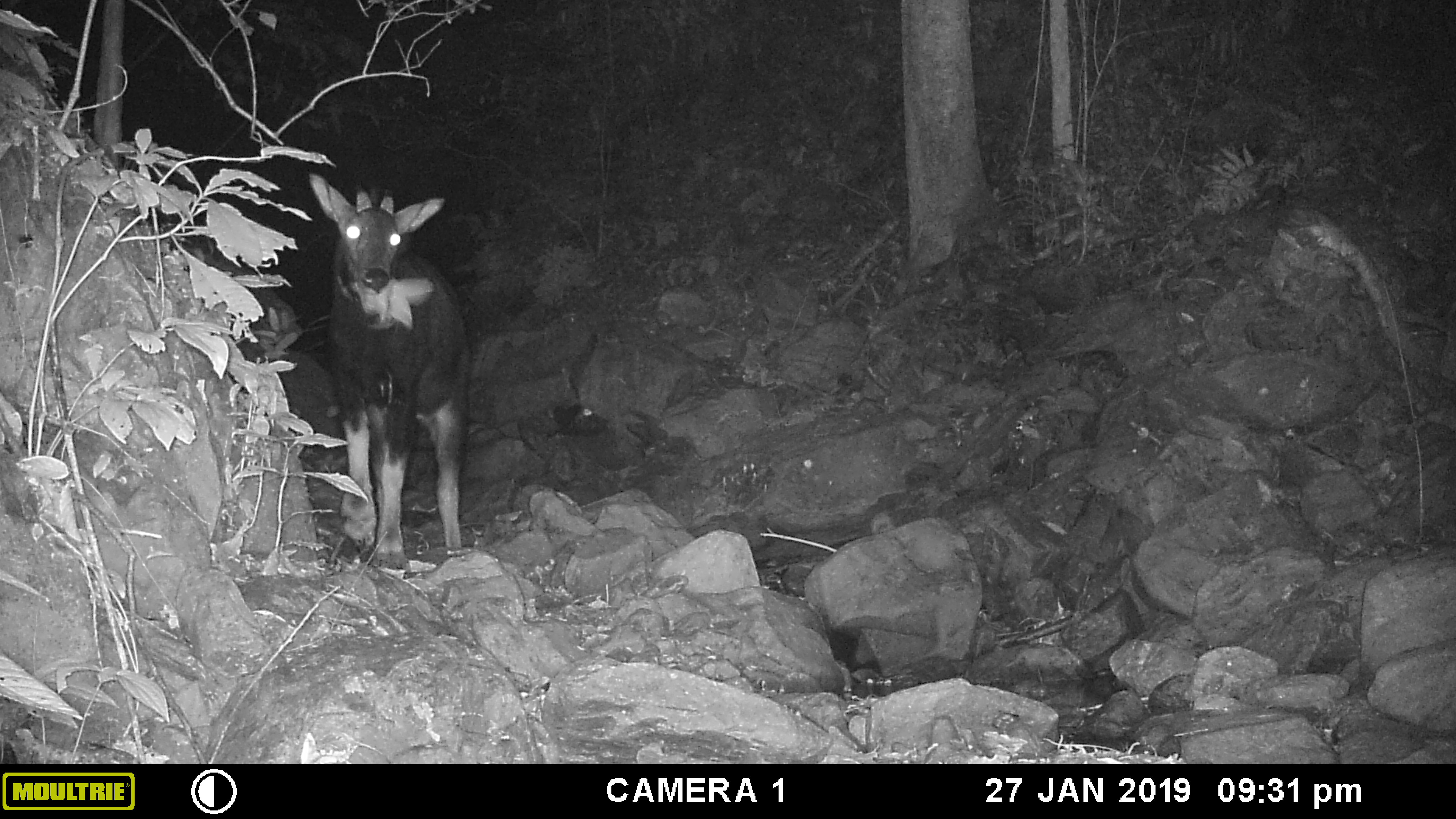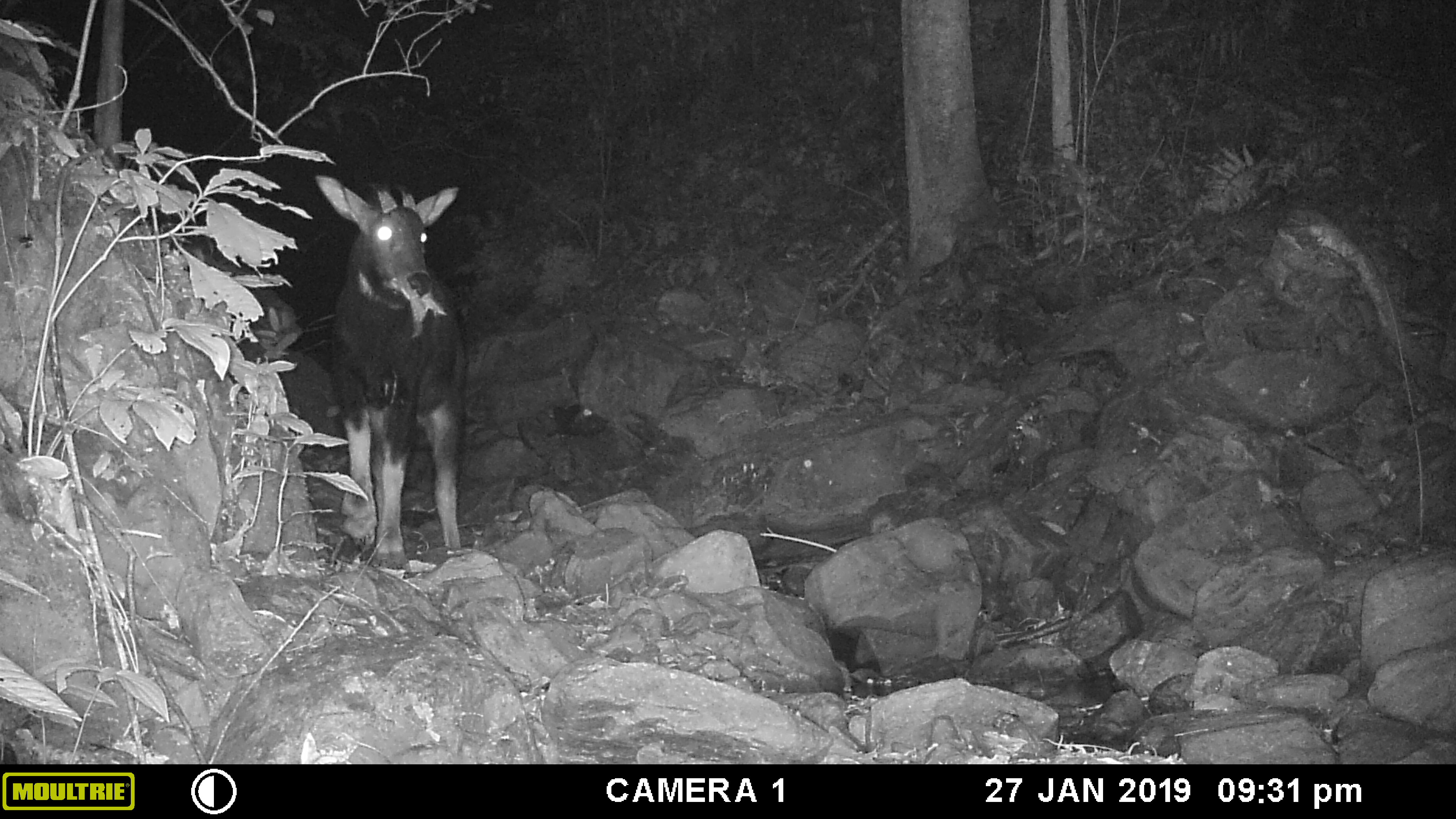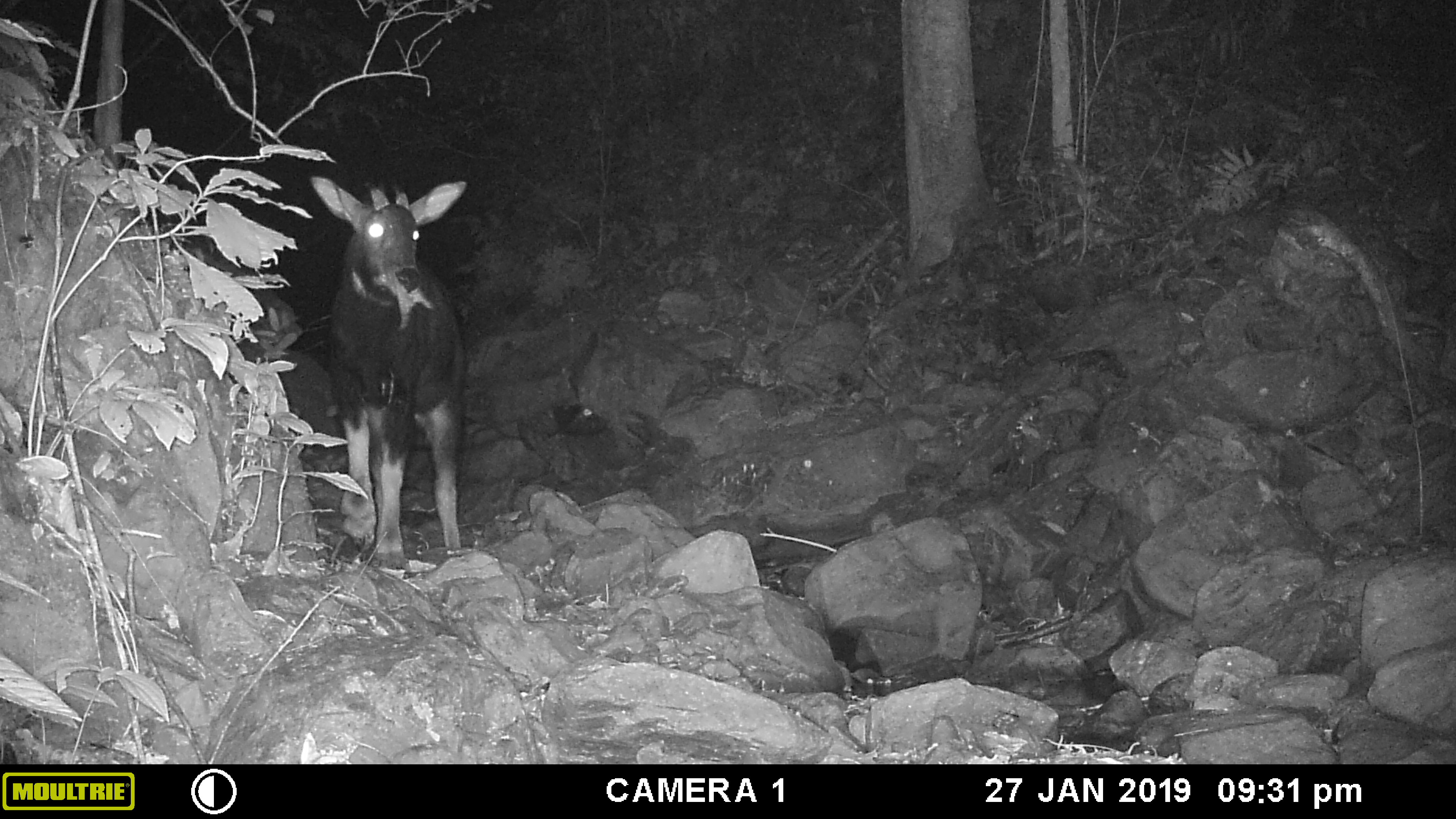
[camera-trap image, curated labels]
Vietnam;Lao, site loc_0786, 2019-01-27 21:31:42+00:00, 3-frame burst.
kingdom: Animalia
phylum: Chordata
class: Mammalia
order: Artiodactyla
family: Bovidae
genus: Capricornis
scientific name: Capricornis sumatraensis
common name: chinese serow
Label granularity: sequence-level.